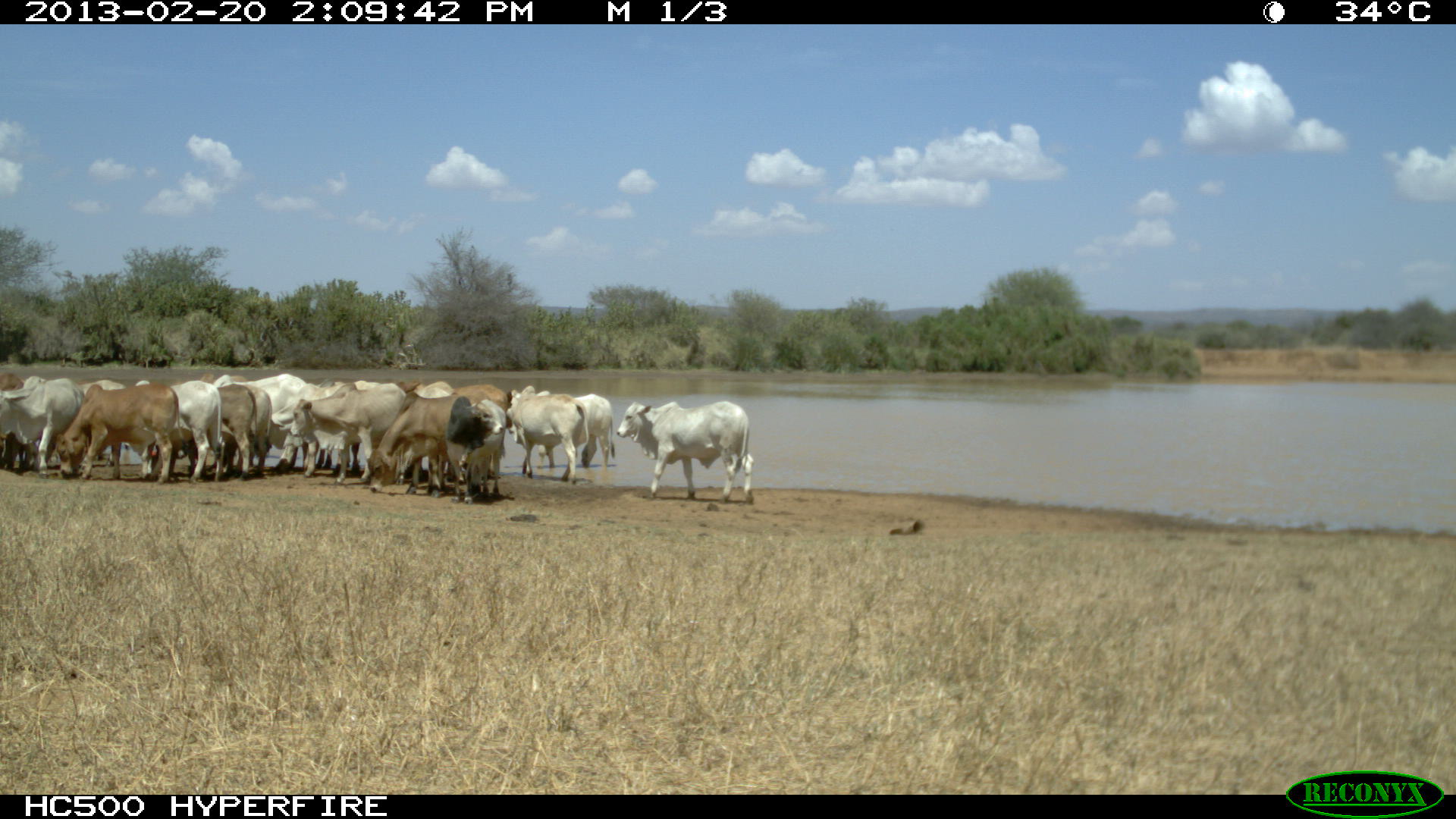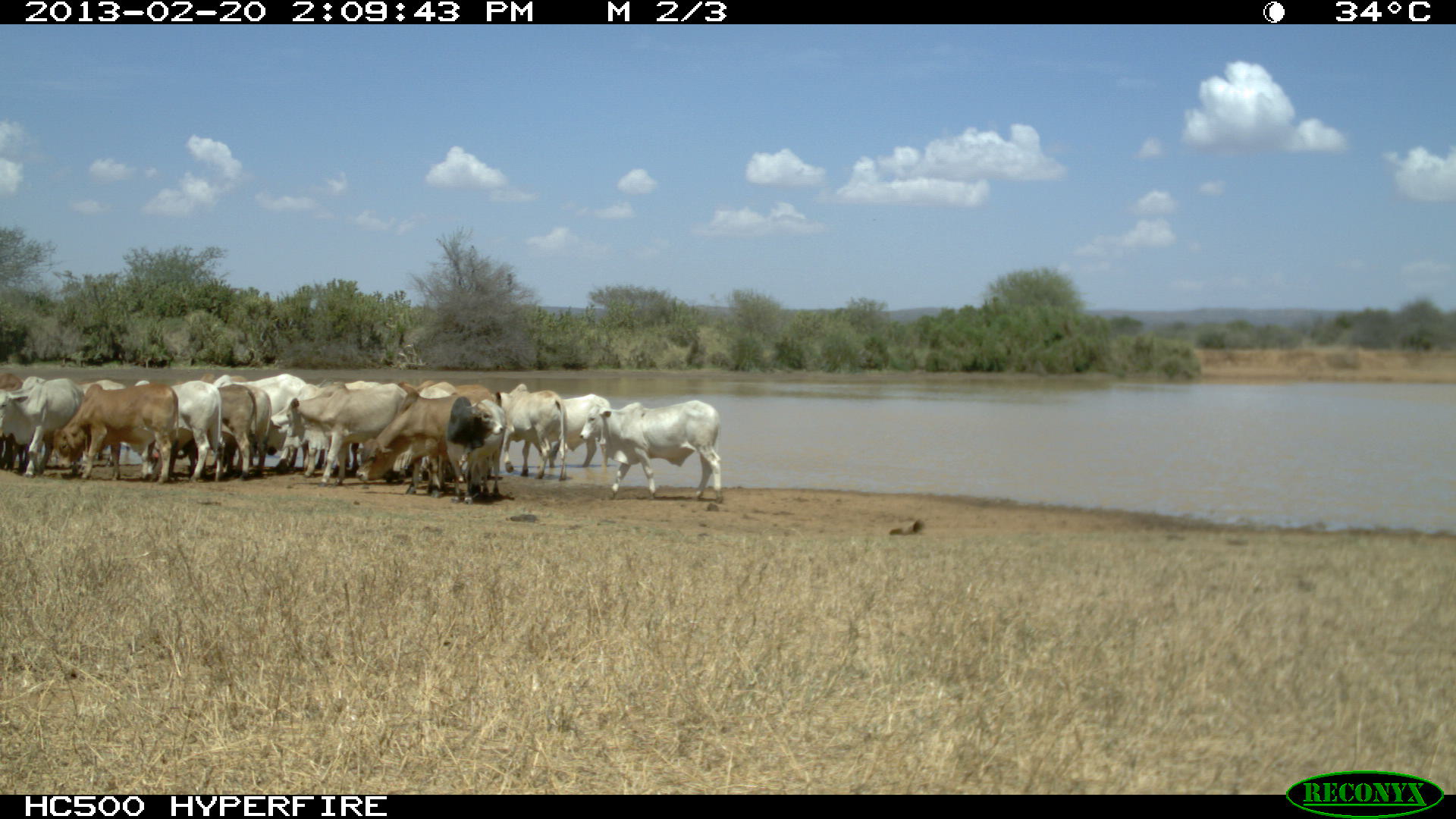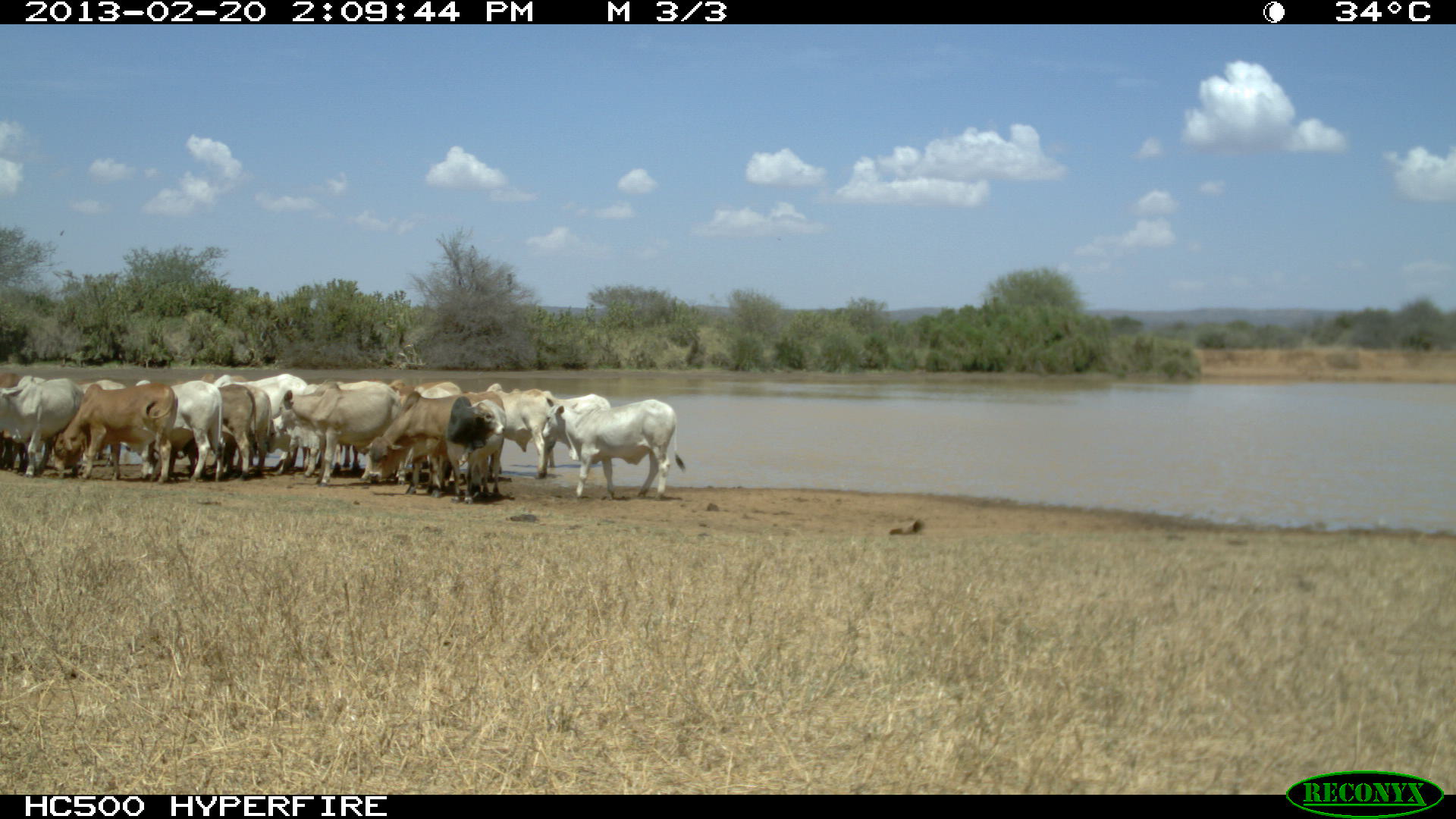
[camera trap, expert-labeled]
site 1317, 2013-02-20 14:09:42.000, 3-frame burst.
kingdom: Animalia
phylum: Chordata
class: Mammalia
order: Artiodactyla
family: Bovidae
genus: Bos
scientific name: Bos taurus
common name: domestic cattle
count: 15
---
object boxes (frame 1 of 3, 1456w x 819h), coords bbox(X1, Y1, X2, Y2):
group: bbox(1, 369, 753, 504)